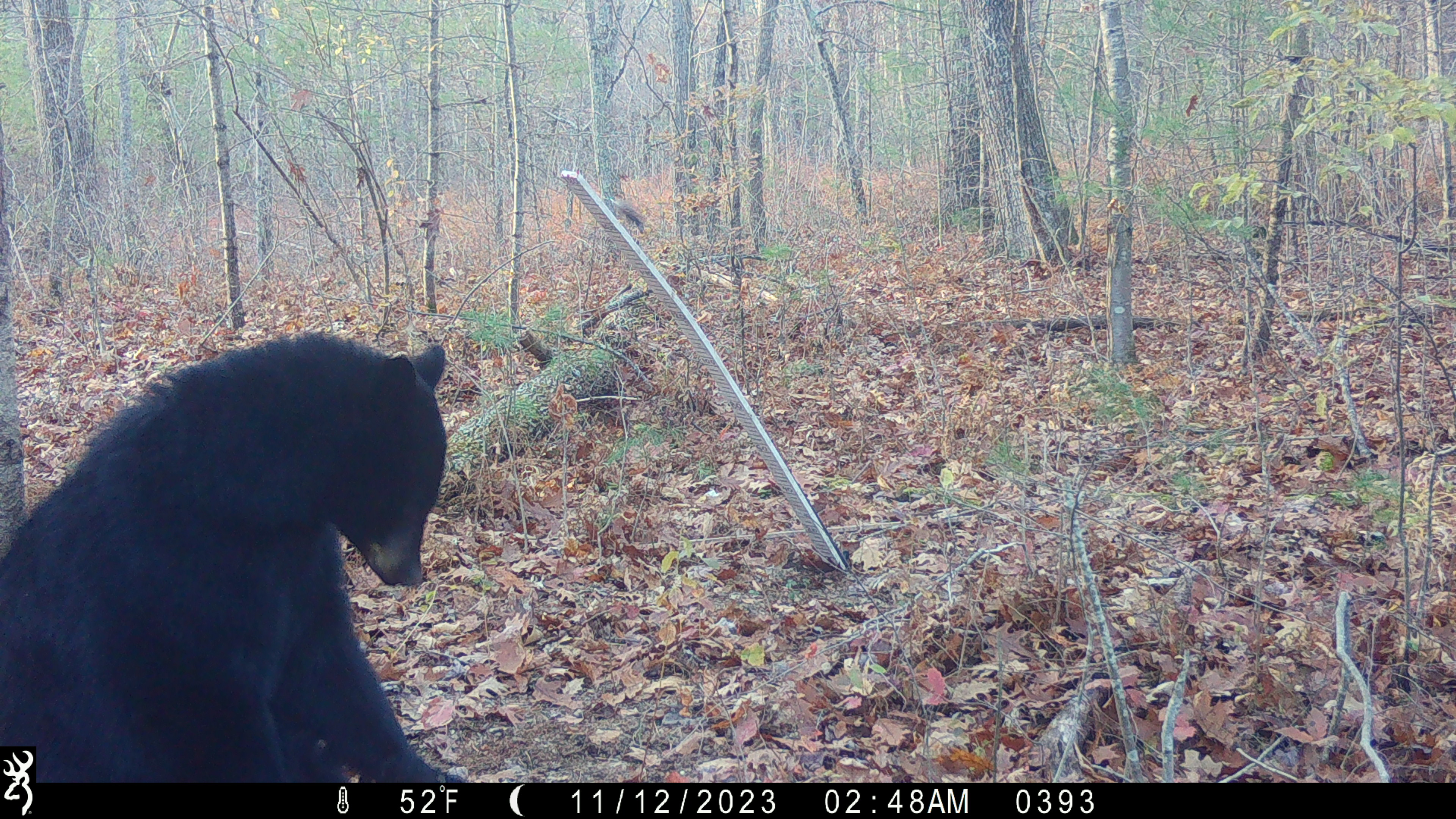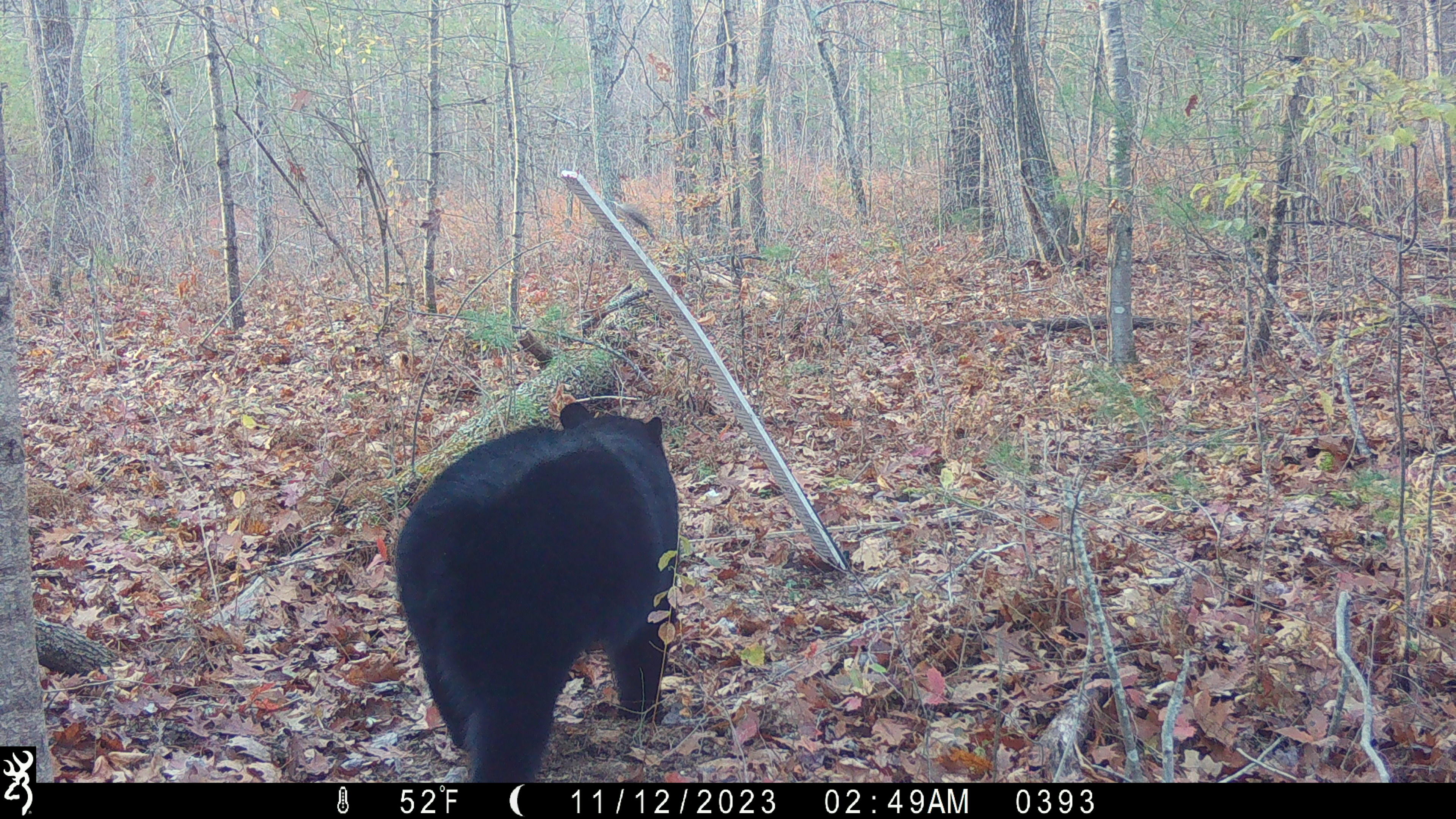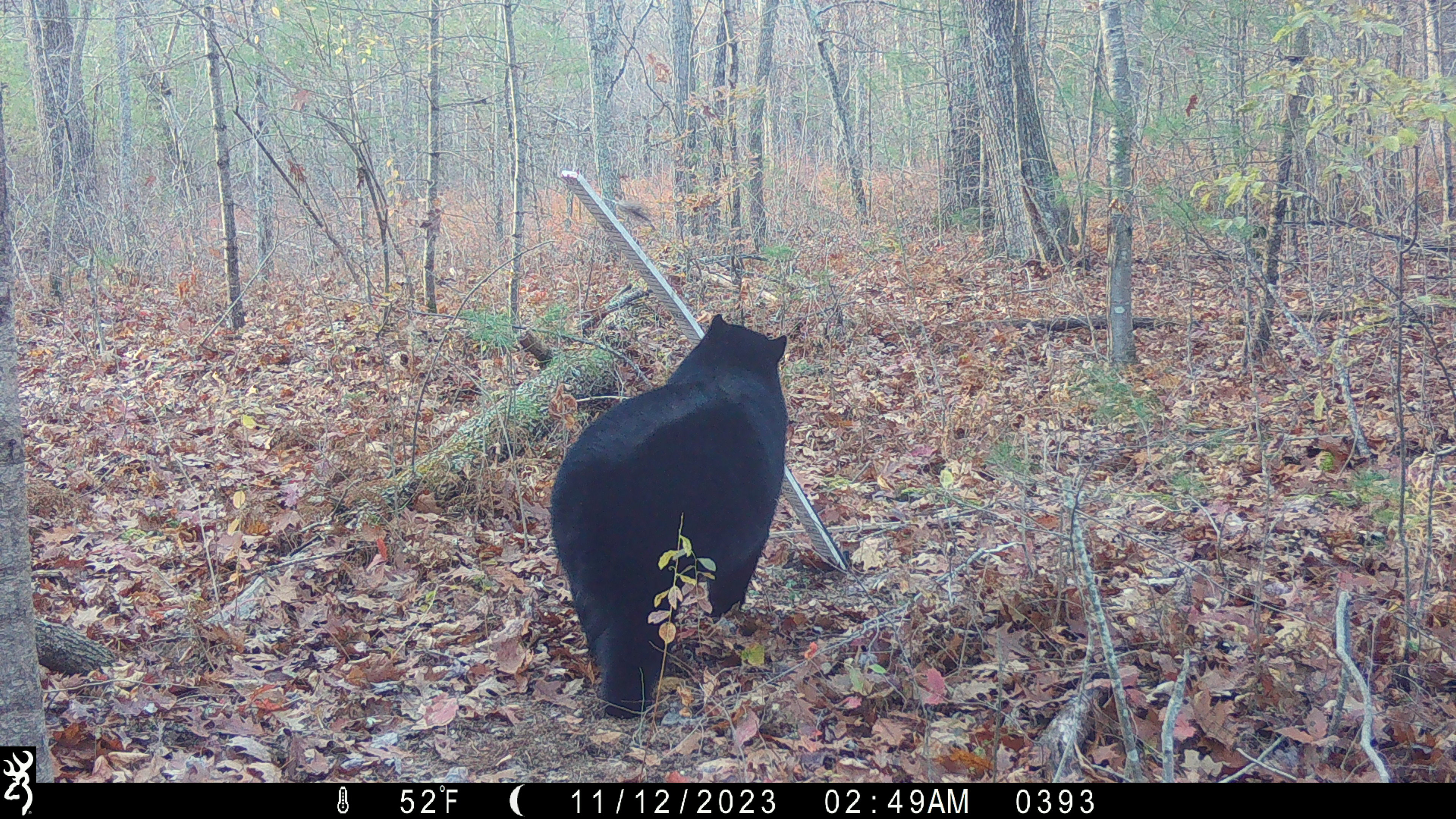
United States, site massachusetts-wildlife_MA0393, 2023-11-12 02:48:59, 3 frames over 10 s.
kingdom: Animalia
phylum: Chordata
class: Mammalia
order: Carnivora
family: Ursidae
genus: Ursus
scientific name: Ursus americanus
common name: black bear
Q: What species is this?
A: Black bear (Ursus americanus).